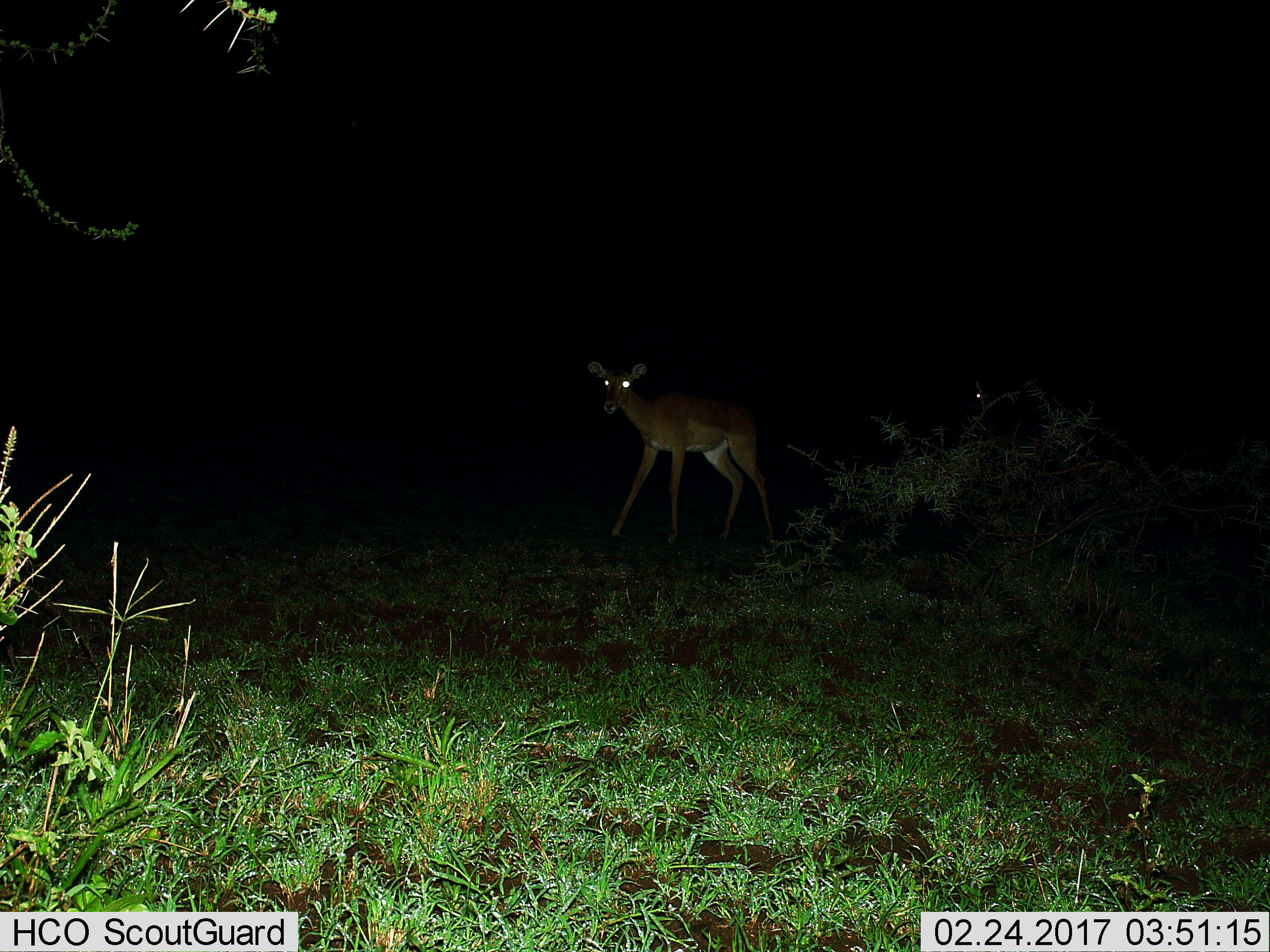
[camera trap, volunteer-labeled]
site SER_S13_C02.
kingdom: Animalia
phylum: Chordata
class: Mammalia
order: Artiodactyla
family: Bovidae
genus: Aepyceros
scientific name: Aepyceros melampus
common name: impala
Impala (Aepyceros melampus), count 1. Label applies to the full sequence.